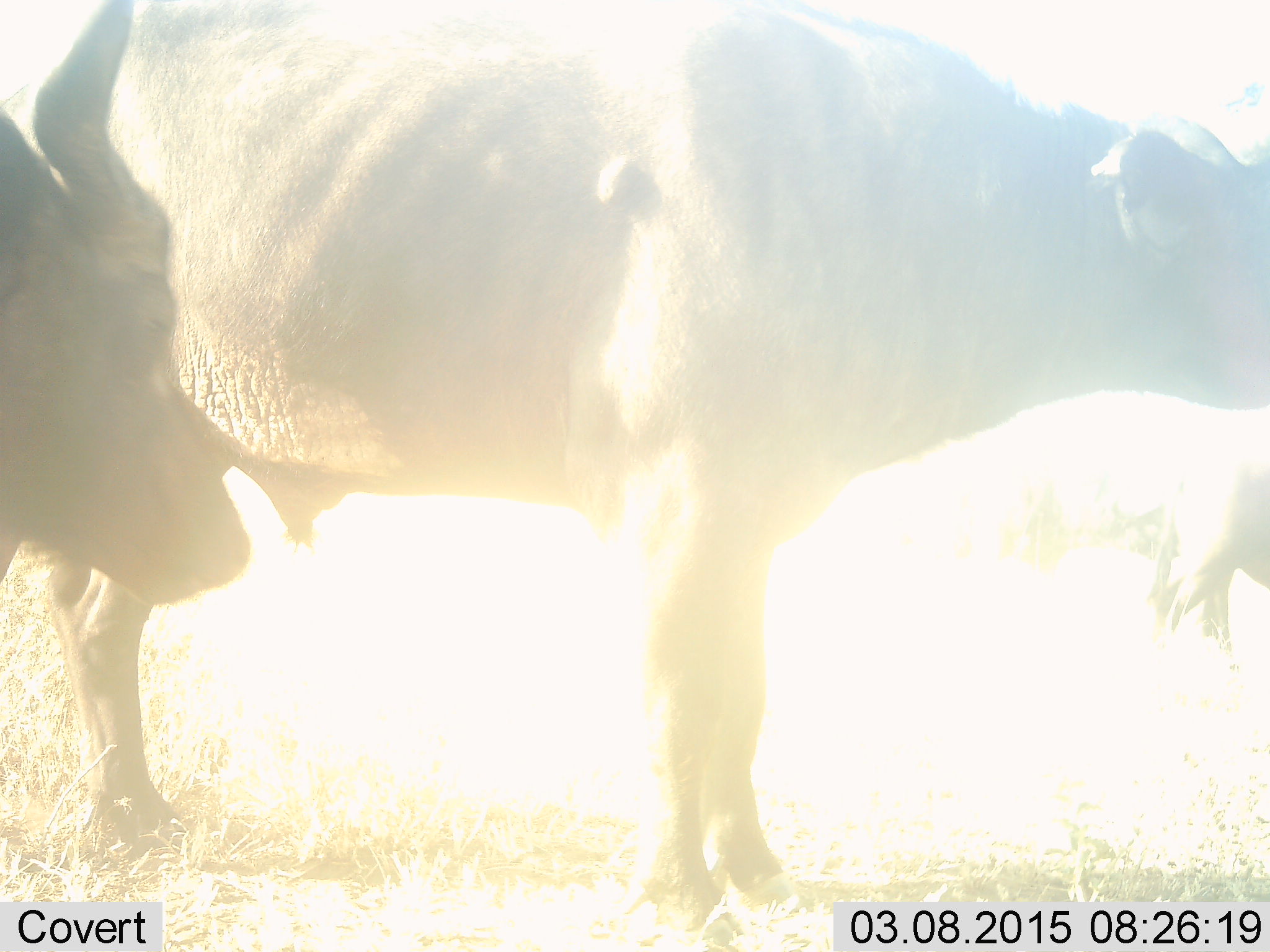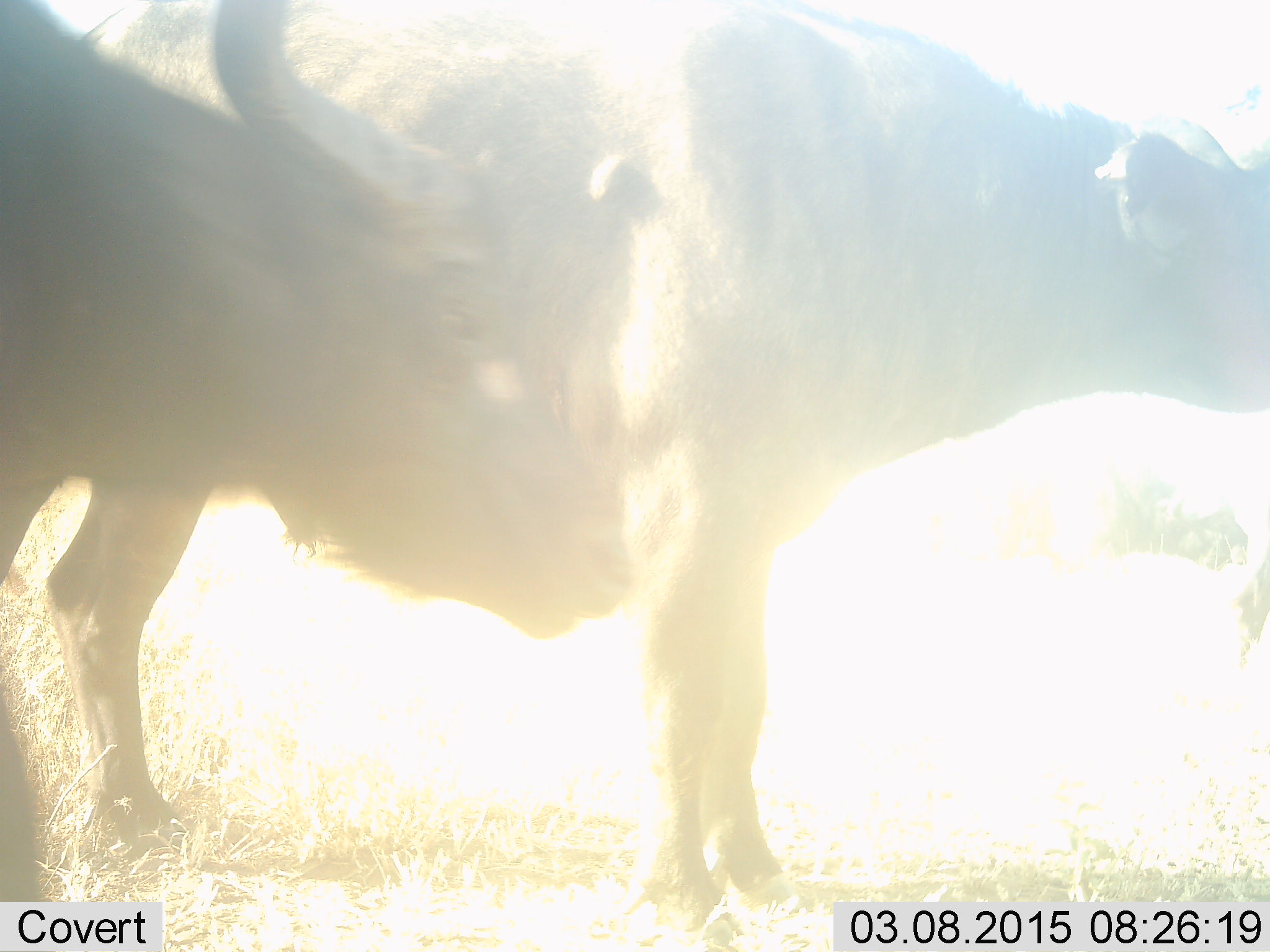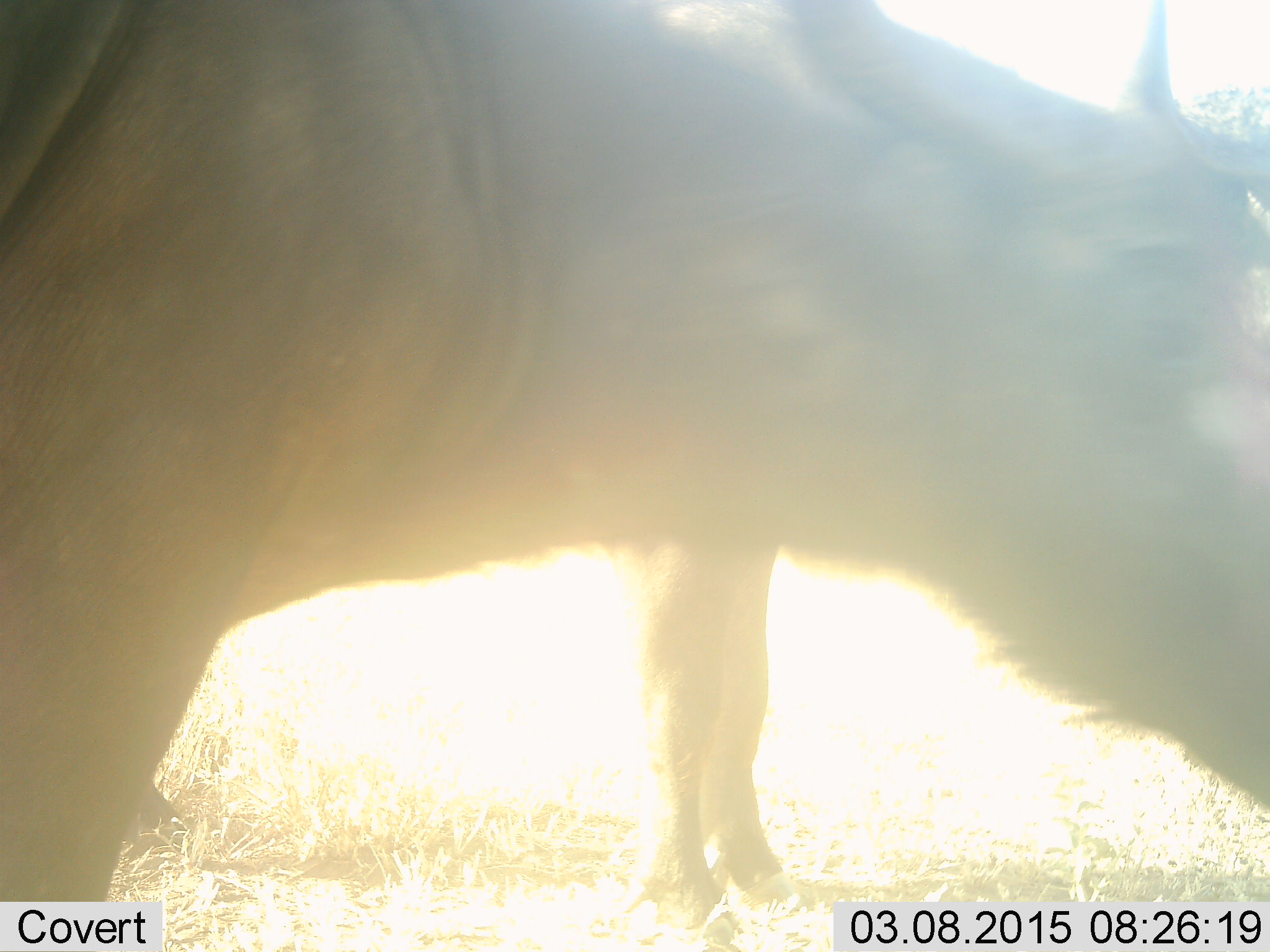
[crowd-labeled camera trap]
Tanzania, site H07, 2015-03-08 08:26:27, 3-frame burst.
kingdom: Animalia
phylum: Chordata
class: Mammalia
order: Artiodactyla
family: Bovidae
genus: Syncerus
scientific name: Syncerus caffer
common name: cape buffalo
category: buffalo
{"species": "buffalo (cape buffalo) (Syncerus caffer)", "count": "2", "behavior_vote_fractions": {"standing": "60%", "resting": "0%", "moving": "60%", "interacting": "0%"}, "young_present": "0%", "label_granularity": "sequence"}